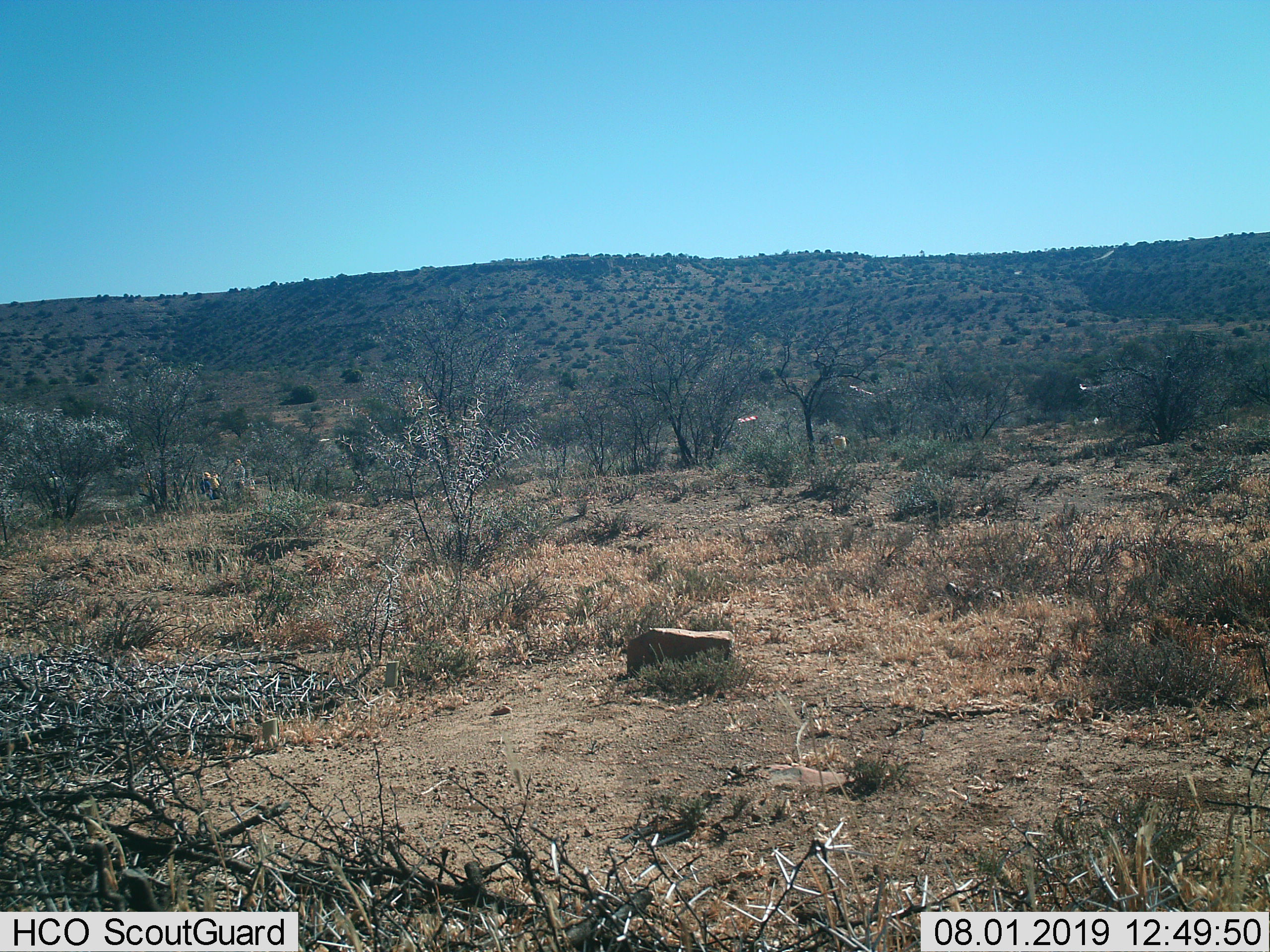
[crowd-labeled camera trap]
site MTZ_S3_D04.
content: unidentified animal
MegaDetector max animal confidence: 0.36